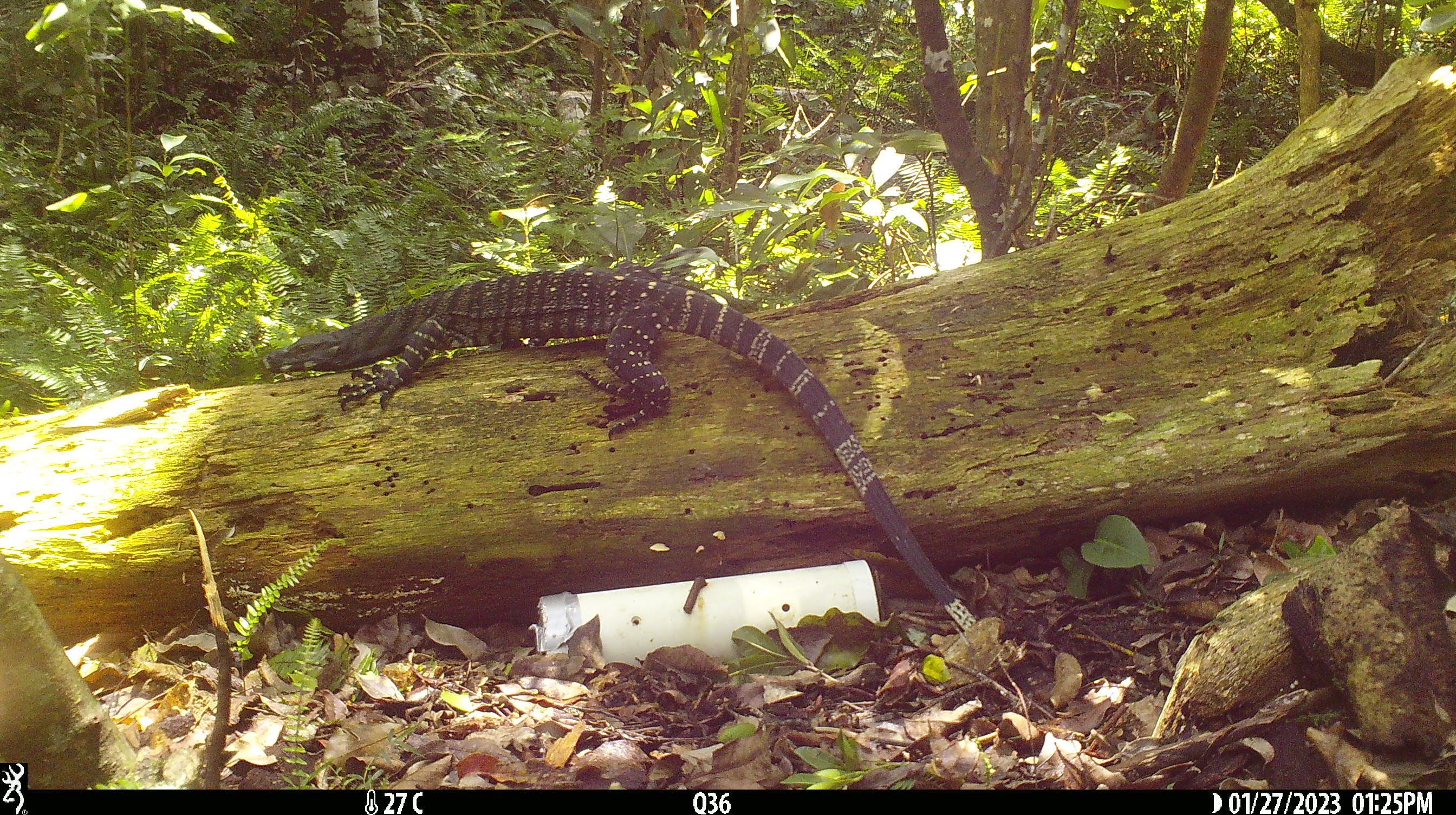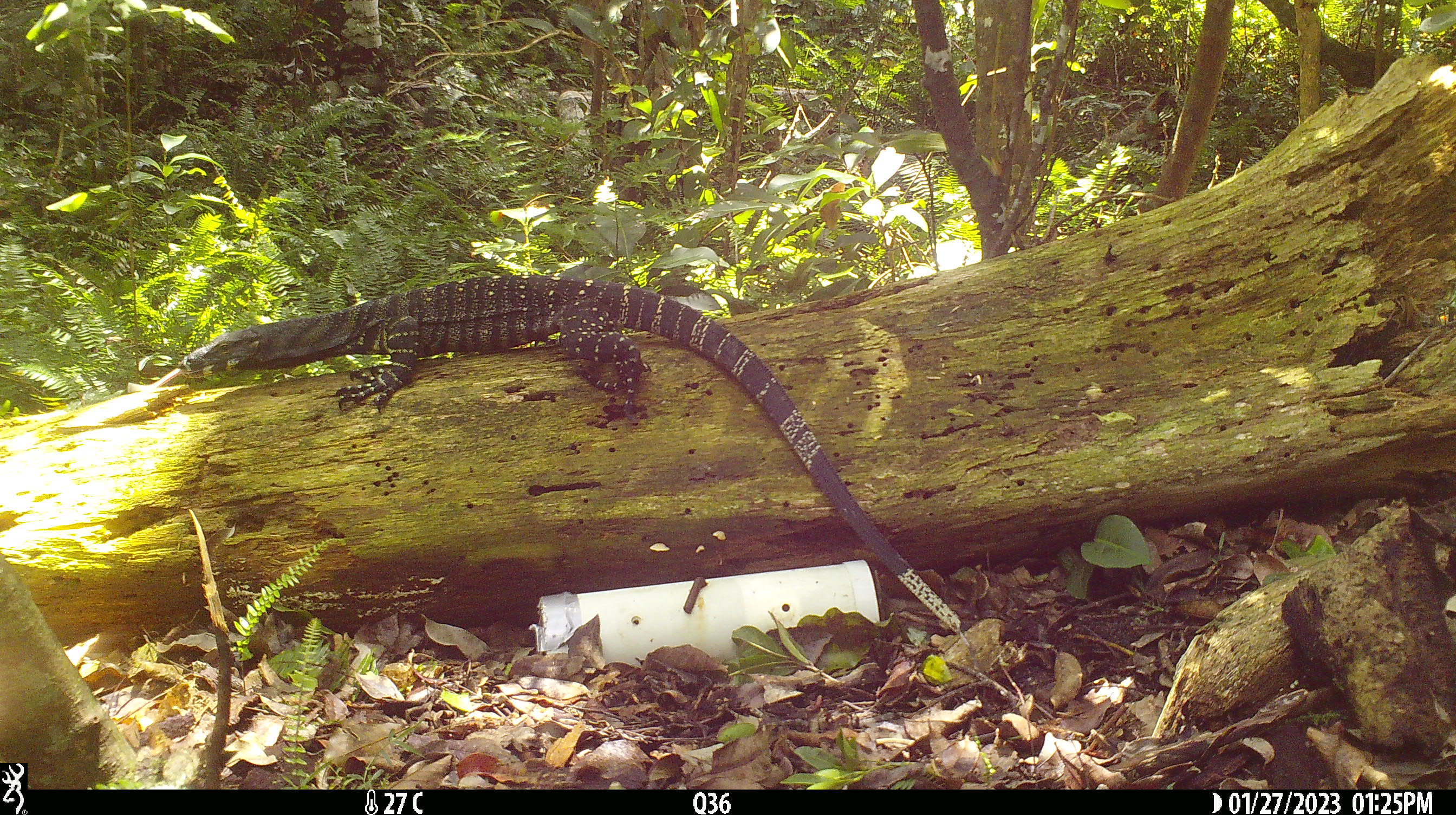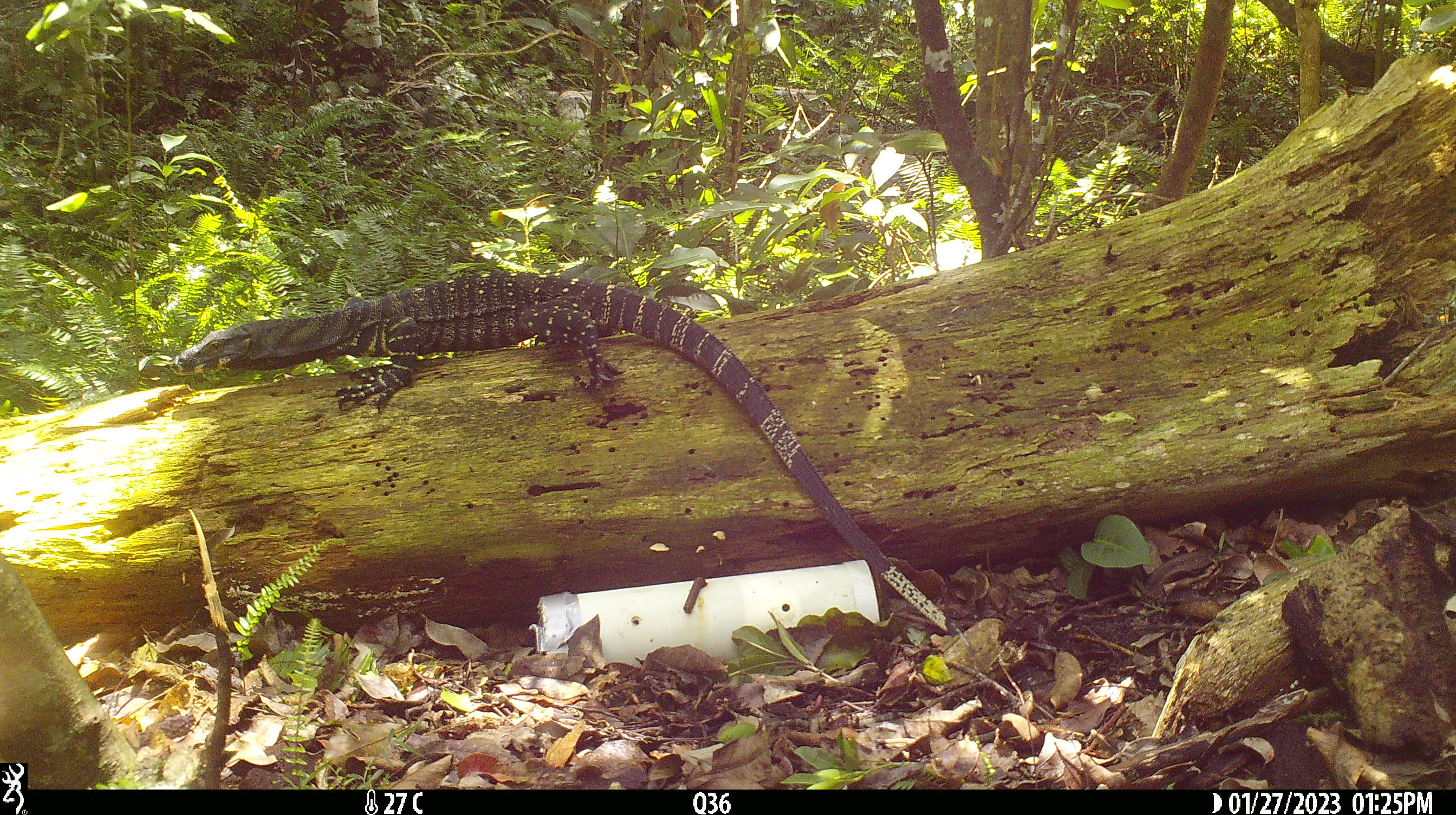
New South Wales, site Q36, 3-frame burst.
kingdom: Animalia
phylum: Chordata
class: Reptilia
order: Squamata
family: Varanidae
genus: Varanus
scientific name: Varanus varius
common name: lace monitor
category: goanna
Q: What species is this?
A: Goanna (lace monitor) (Varanus varius).